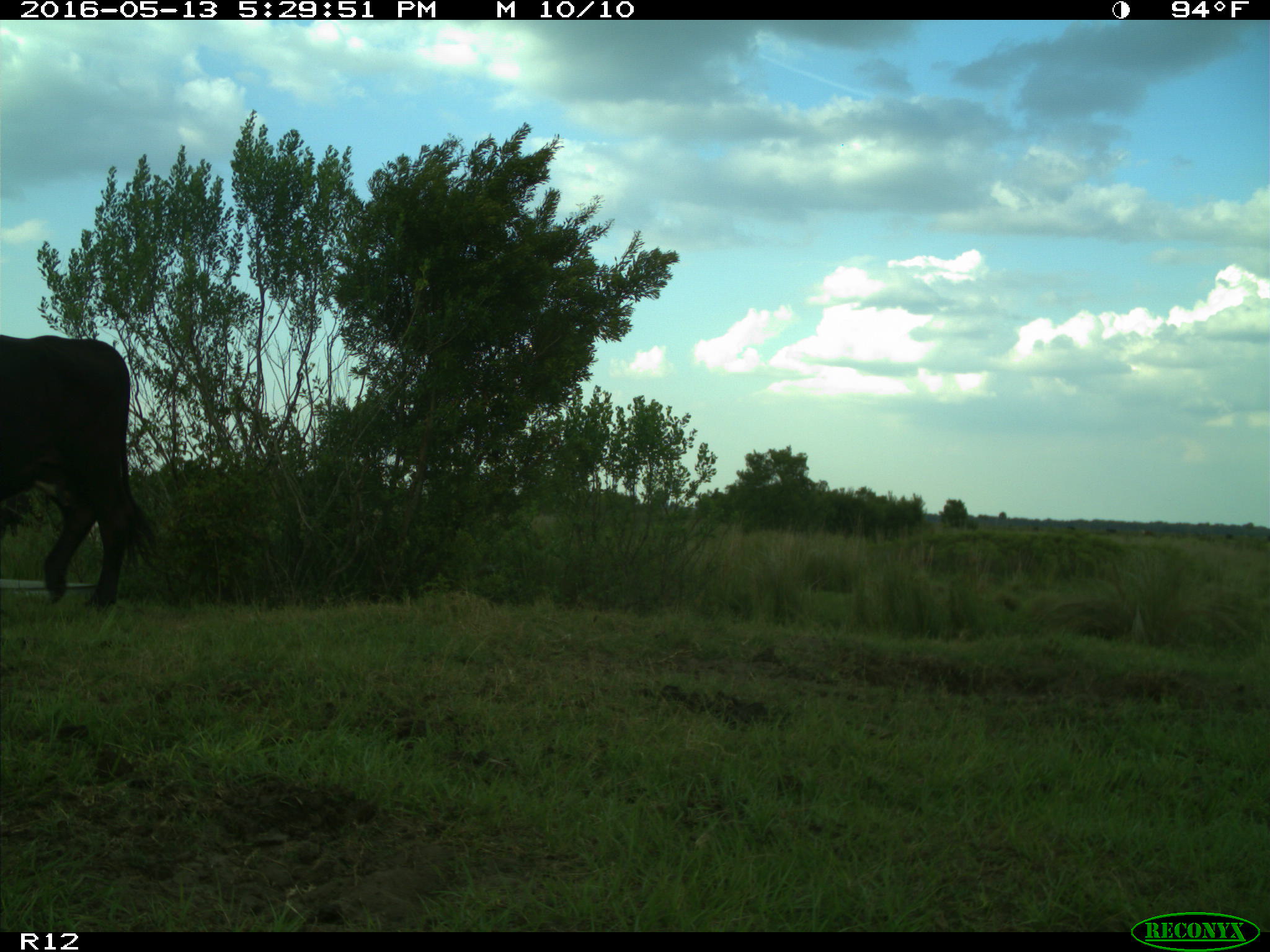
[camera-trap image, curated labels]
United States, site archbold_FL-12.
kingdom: Animalia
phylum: Chordata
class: Mammalia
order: Artiodactyla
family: Bovidae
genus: Bos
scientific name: Bos taurus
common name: domestic cow